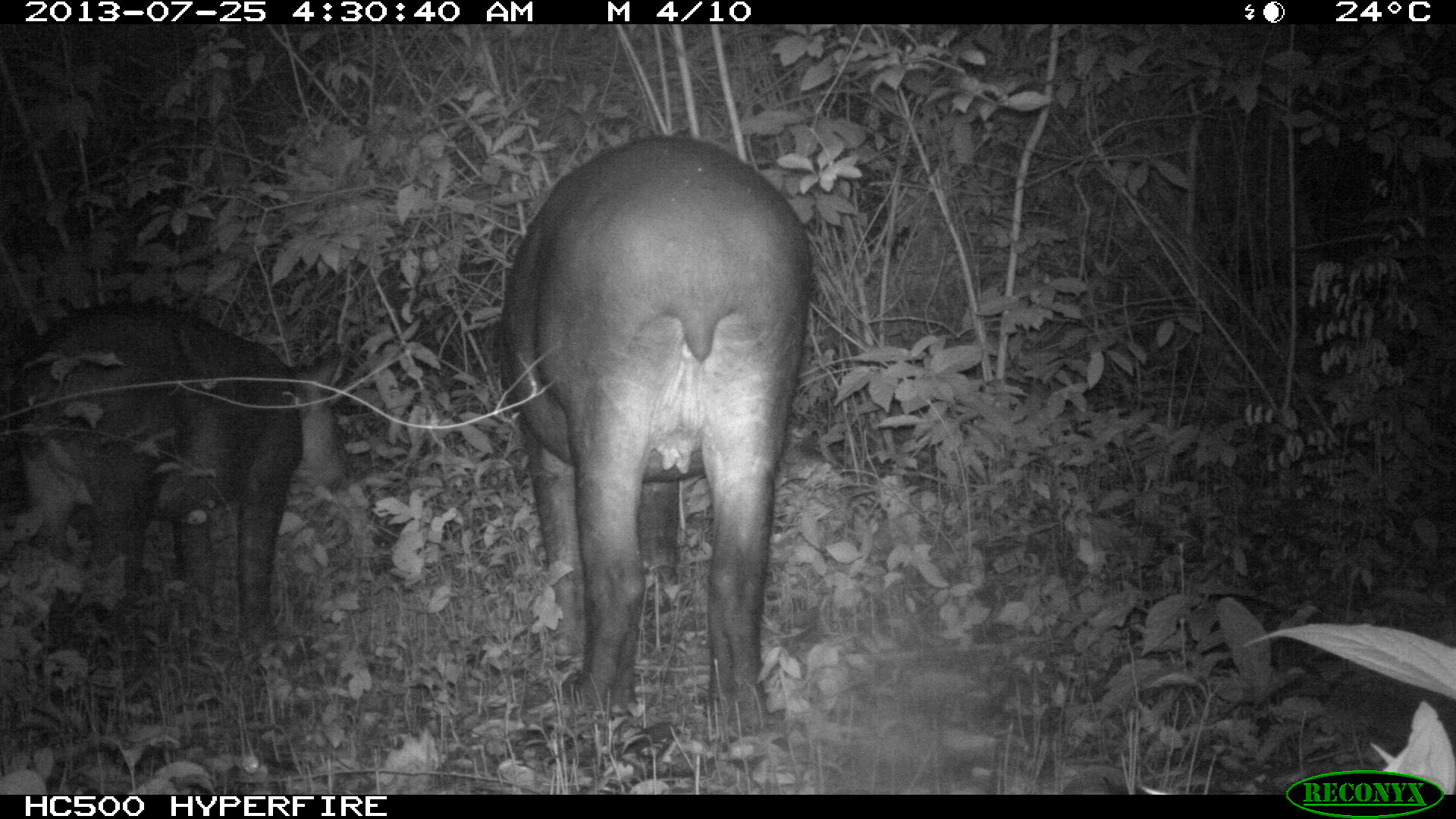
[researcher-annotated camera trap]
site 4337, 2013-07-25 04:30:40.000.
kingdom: Animalia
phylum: Chordata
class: Mammalia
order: Perissodactyla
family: Tapiridae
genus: Tapirus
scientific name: Tapirus bairdii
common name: baird's tapir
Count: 2.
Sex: female.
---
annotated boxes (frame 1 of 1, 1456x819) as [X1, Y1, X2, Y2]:
tapirus bairdii: [480, 132, 813, 731]; [0, 298, 346, 663]